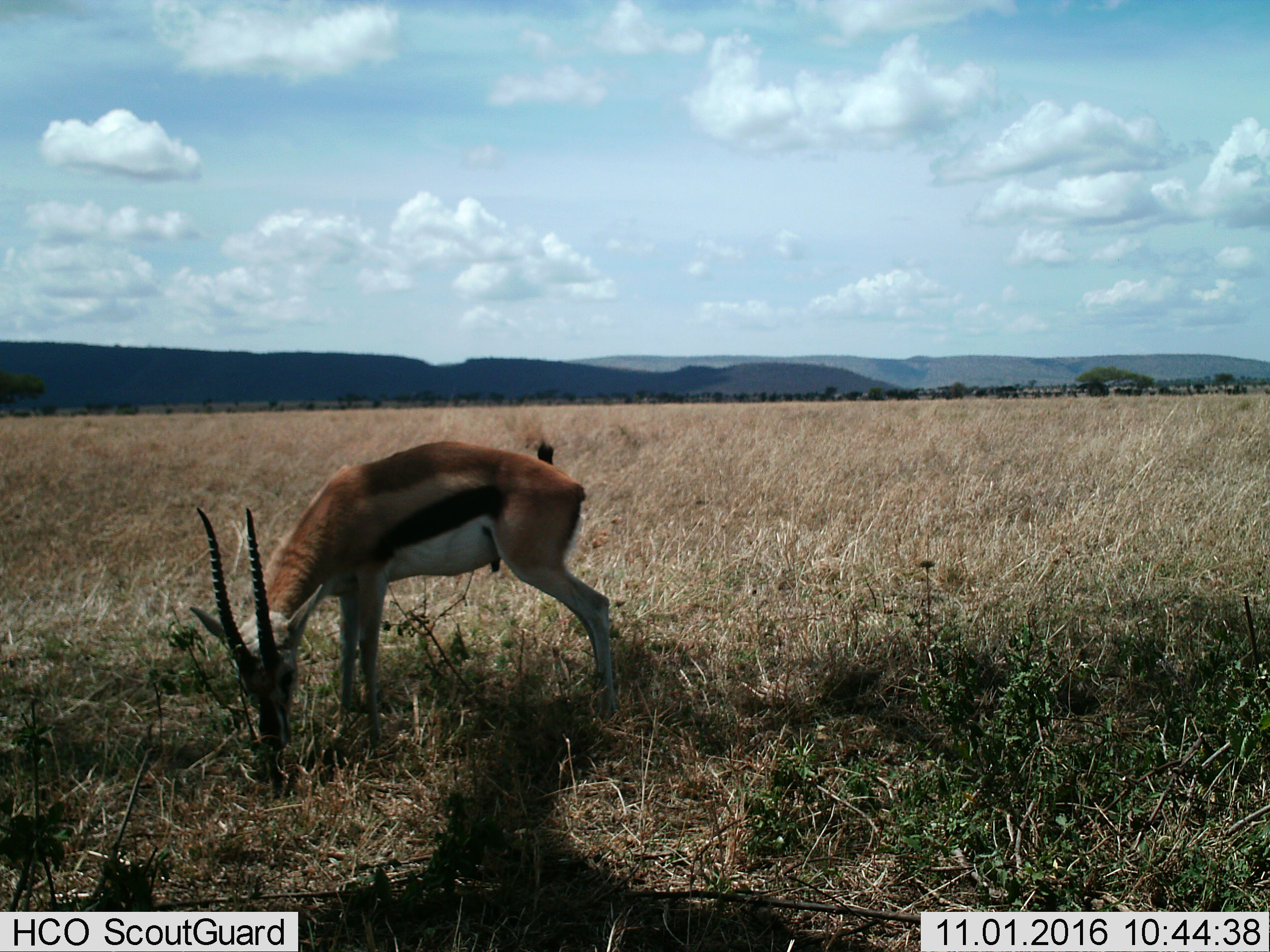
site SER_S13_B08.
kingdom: Animalia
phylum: Chordata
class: Mammalia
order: Artiodactyla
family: Bovidae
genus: Eudorcas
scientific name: Eudorcas thomsonii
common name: thomson's gazelle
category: gazellethomsons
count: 1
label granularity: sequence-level